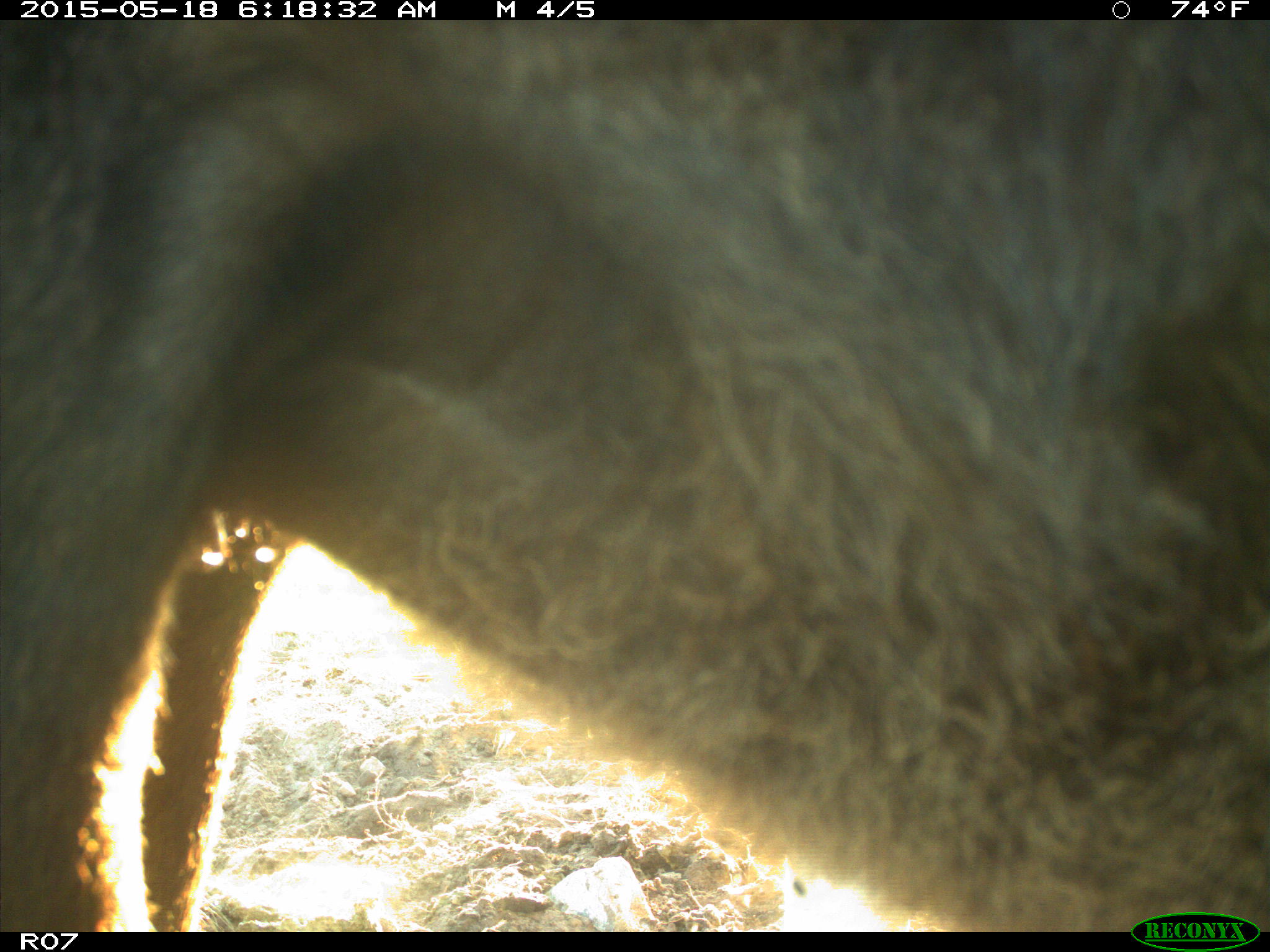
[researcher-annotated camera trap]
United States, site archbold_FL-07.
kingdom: Animalia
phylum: Chordata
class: Mammalia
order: Artiodactyla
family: Bovidae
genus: Bos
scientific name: Bos taurus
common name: domestic cow